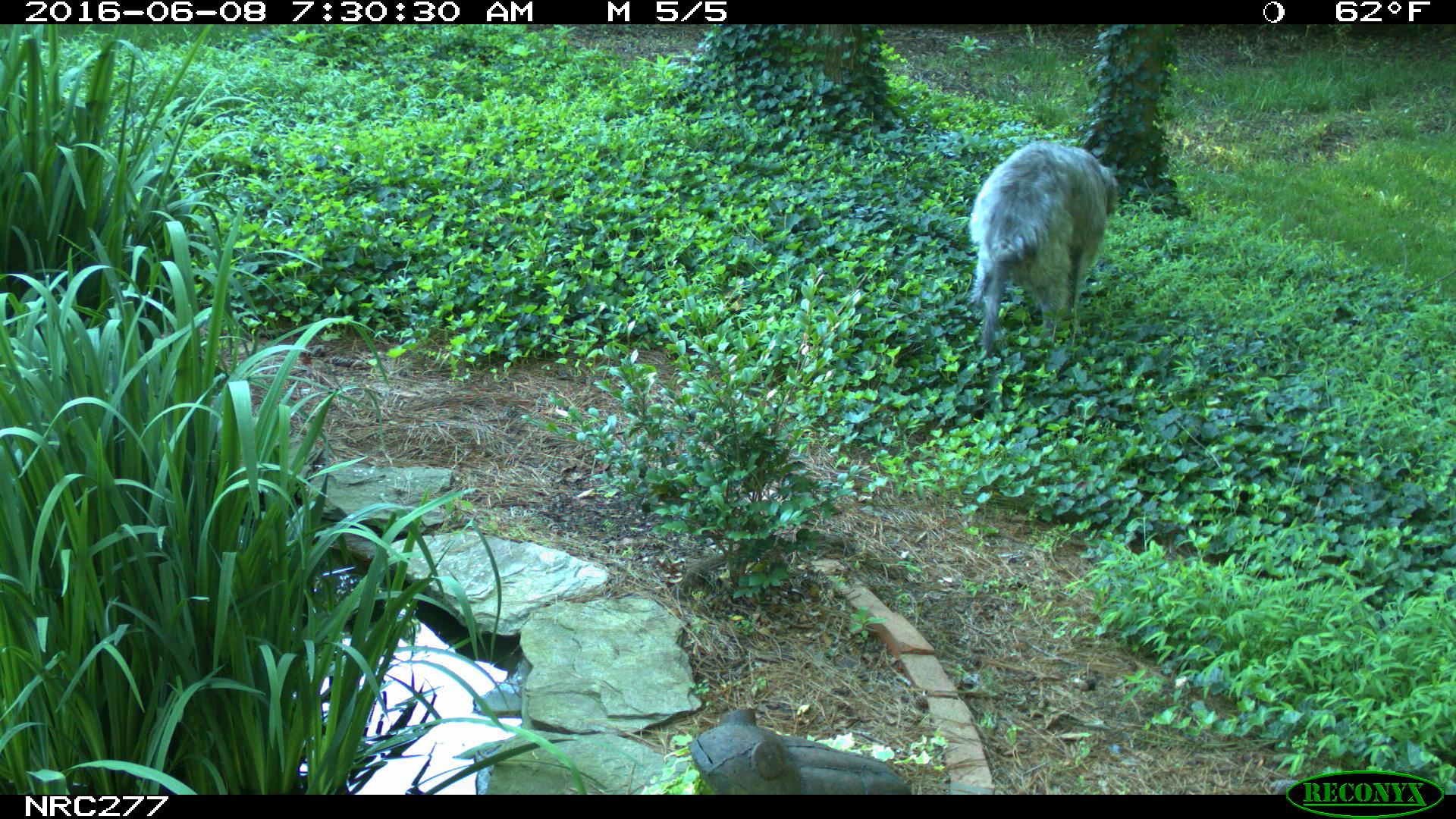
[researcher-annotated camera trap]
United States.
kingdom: Animalia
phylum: Chordata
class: Mammalia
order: Carnivora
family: Canidae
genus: Canis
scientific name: Canis familiaris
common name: domestic dog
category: Dog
Dog (domestic dog) (Canis familiaris).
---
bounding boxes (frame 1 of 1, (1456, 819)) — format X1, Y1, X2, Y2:
Dog: 963, 131, 1126, 355